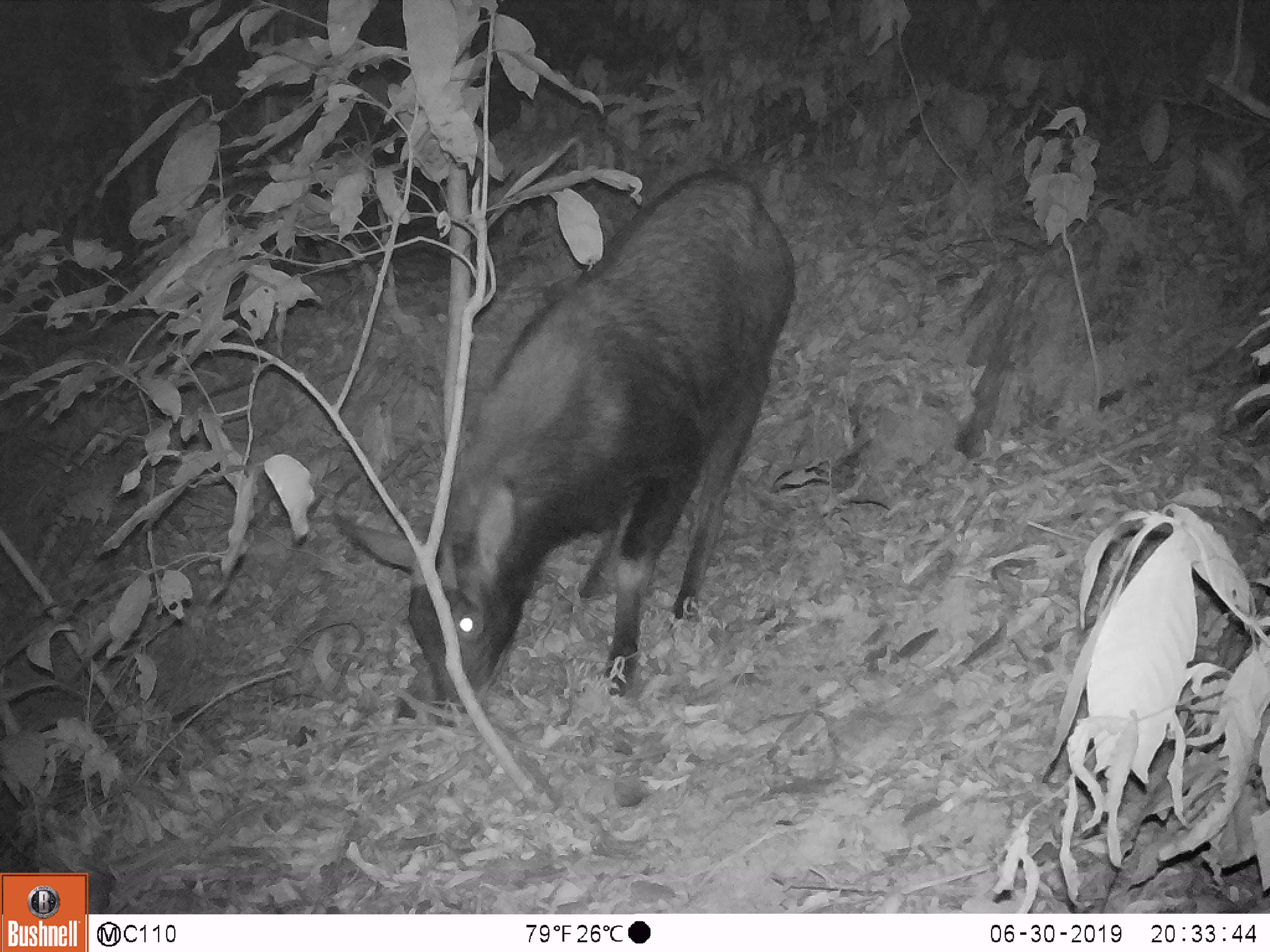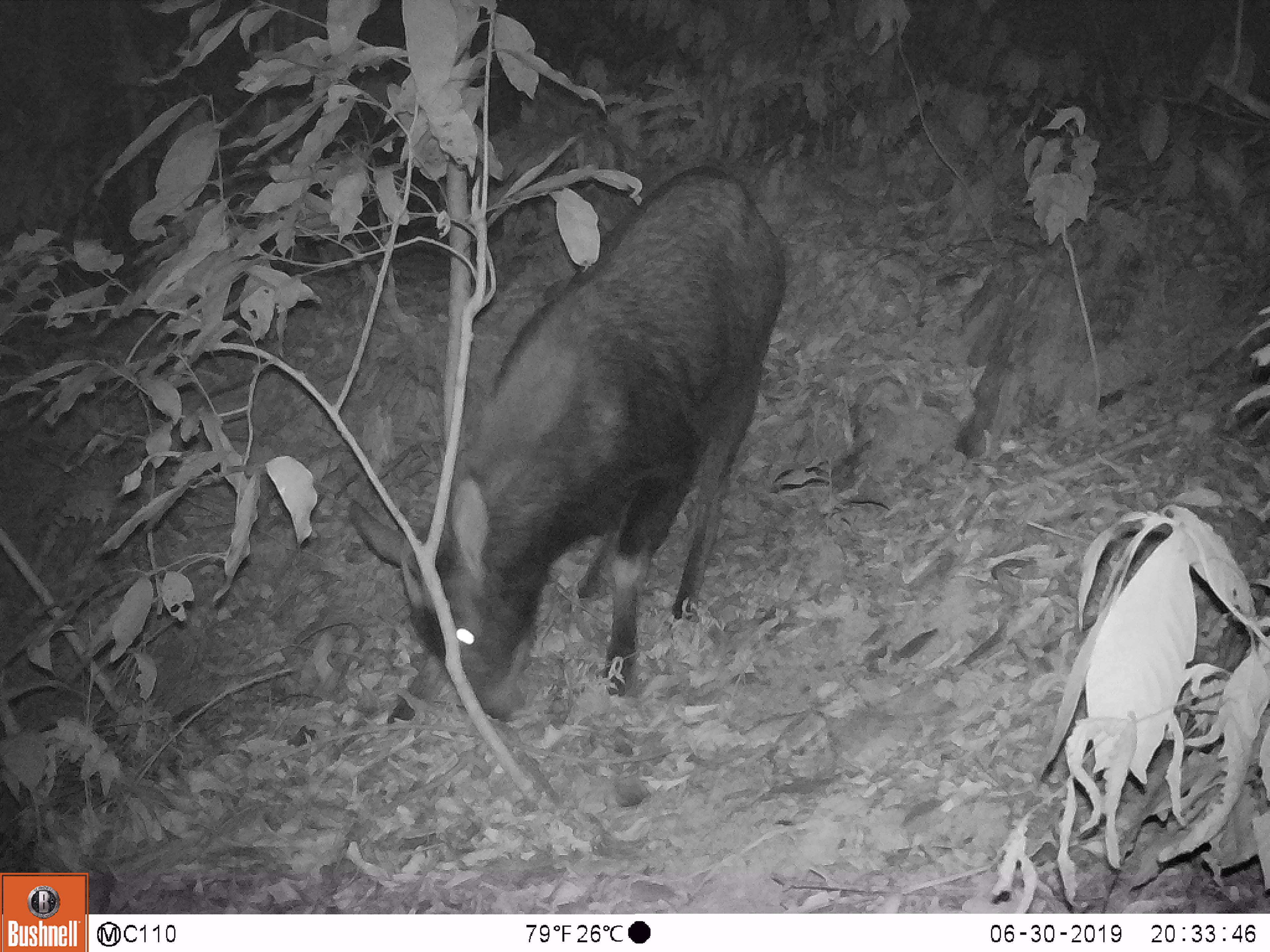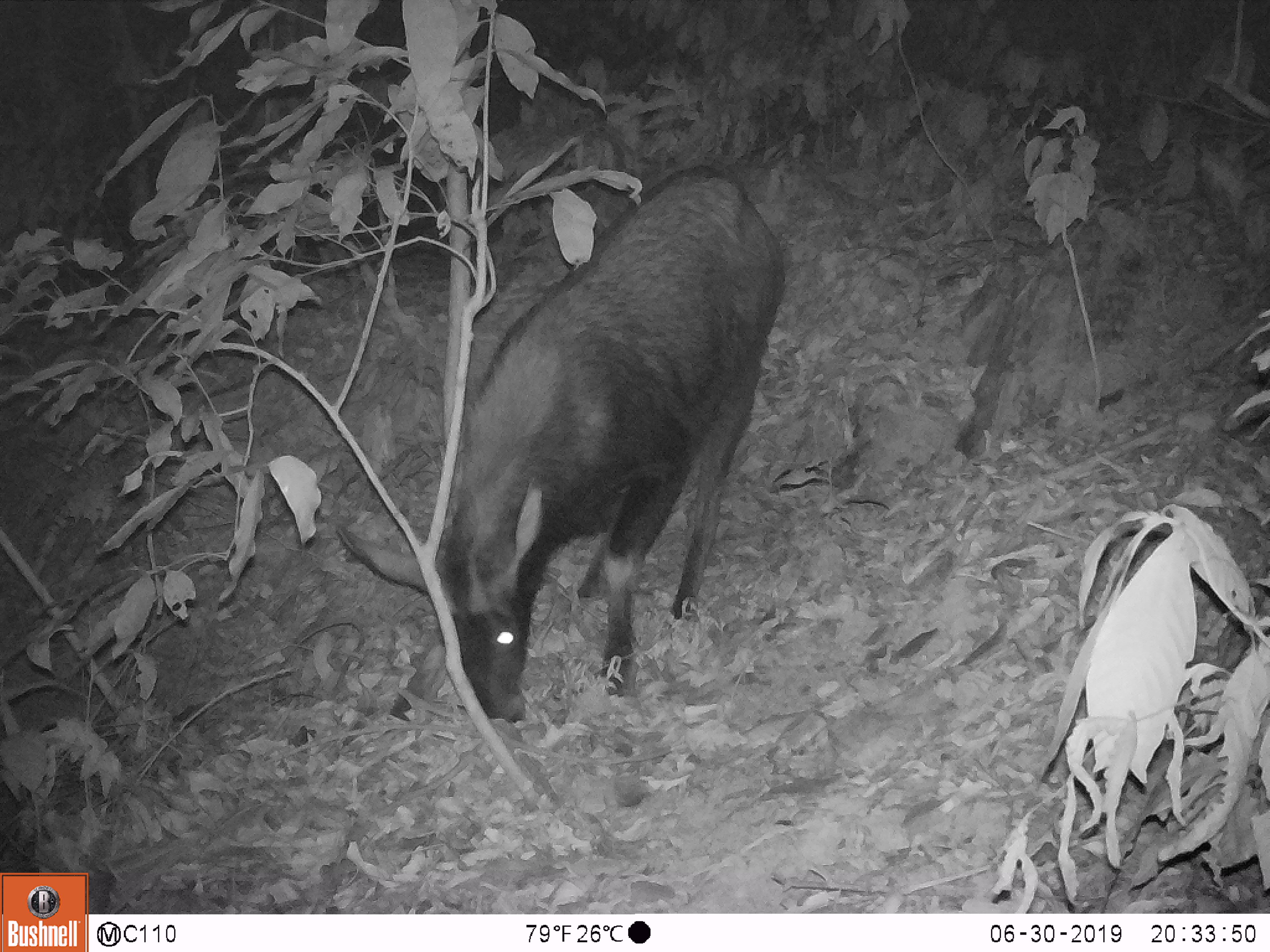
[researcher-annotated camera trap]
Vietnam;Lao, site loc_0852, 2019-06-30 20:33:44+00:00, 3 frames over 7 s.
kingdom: Animalia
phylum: Chordata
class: Mammalia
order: Artiodactyla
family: Bovidae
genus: Capricornis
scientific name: Capricornis sumatraensis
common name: chinese serow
Chinese serow (Capricornis sumatraensis). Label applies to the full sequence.